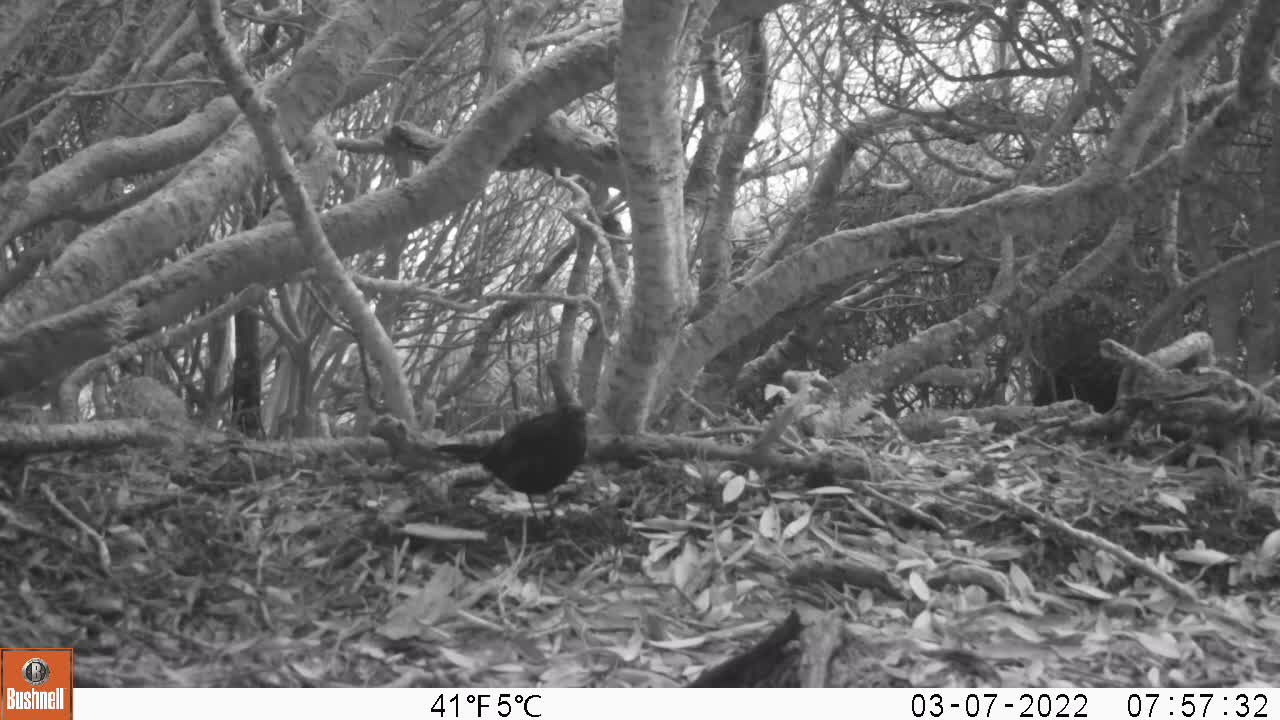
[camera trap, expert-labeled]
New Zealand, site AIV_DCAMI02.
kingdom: Animalia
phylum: Chordata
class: Aves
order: Passeriformes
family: Turdidae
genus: Turdus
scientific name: Turdus merula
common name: eurasian blackbird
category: blackbird